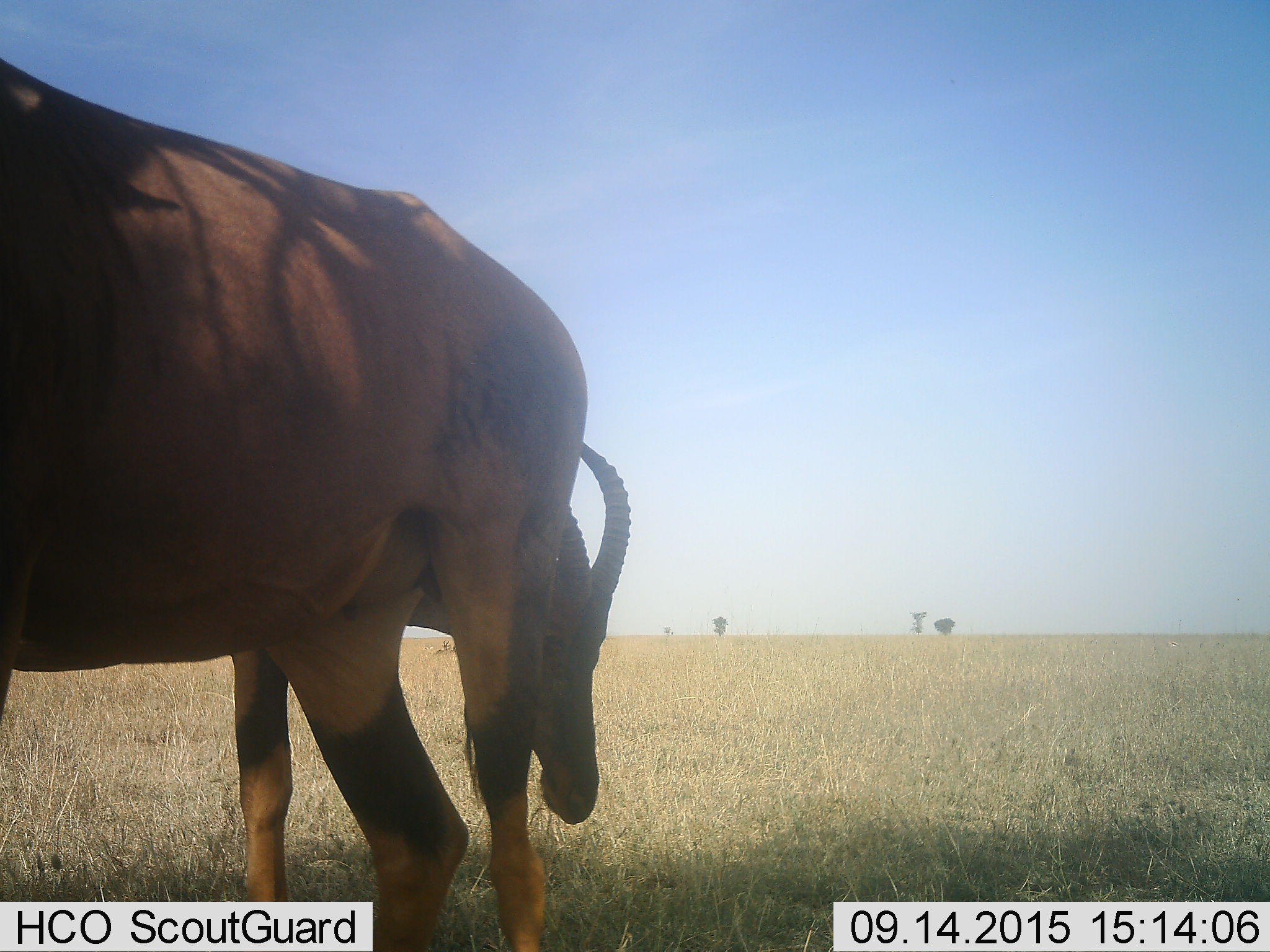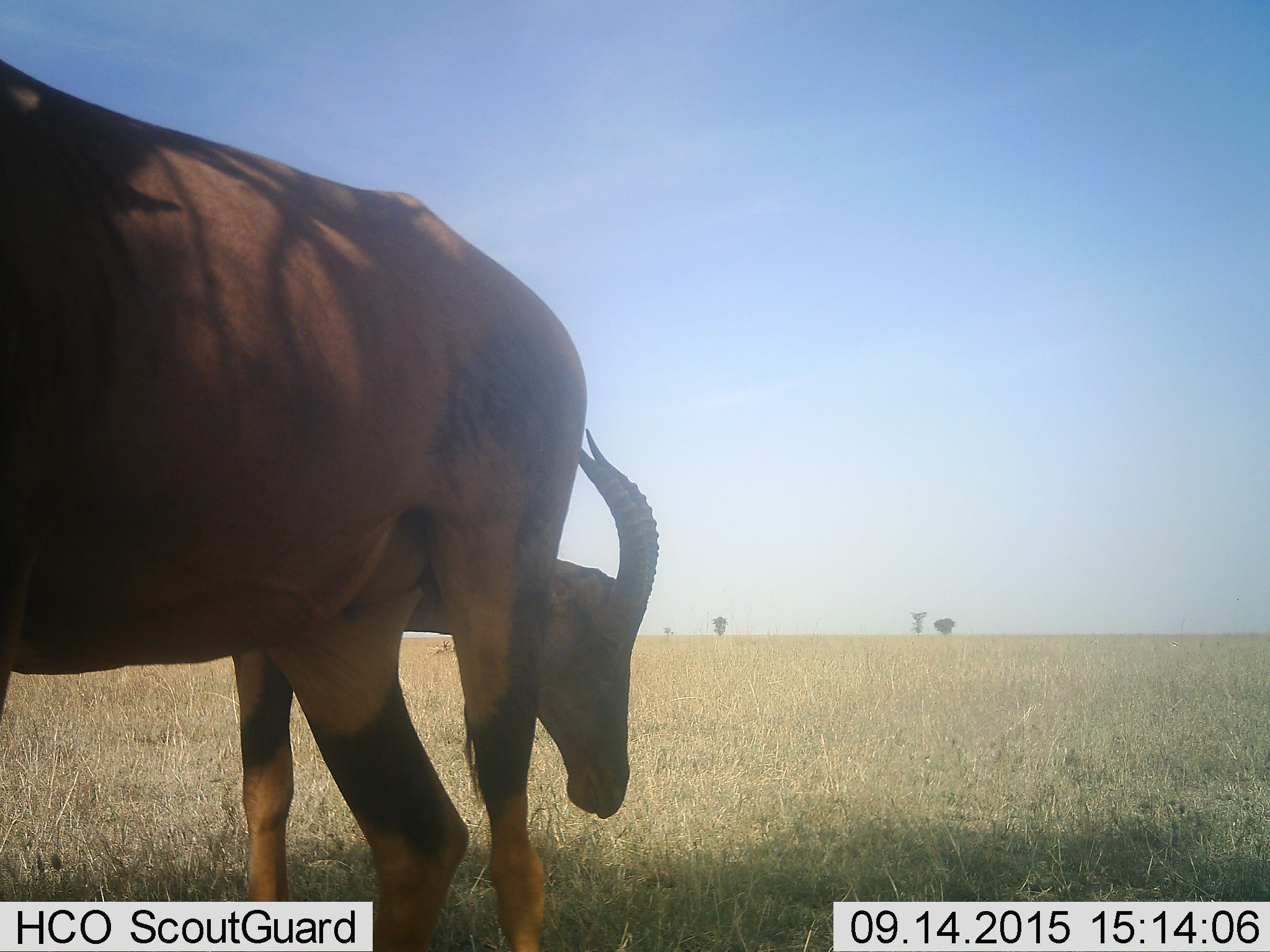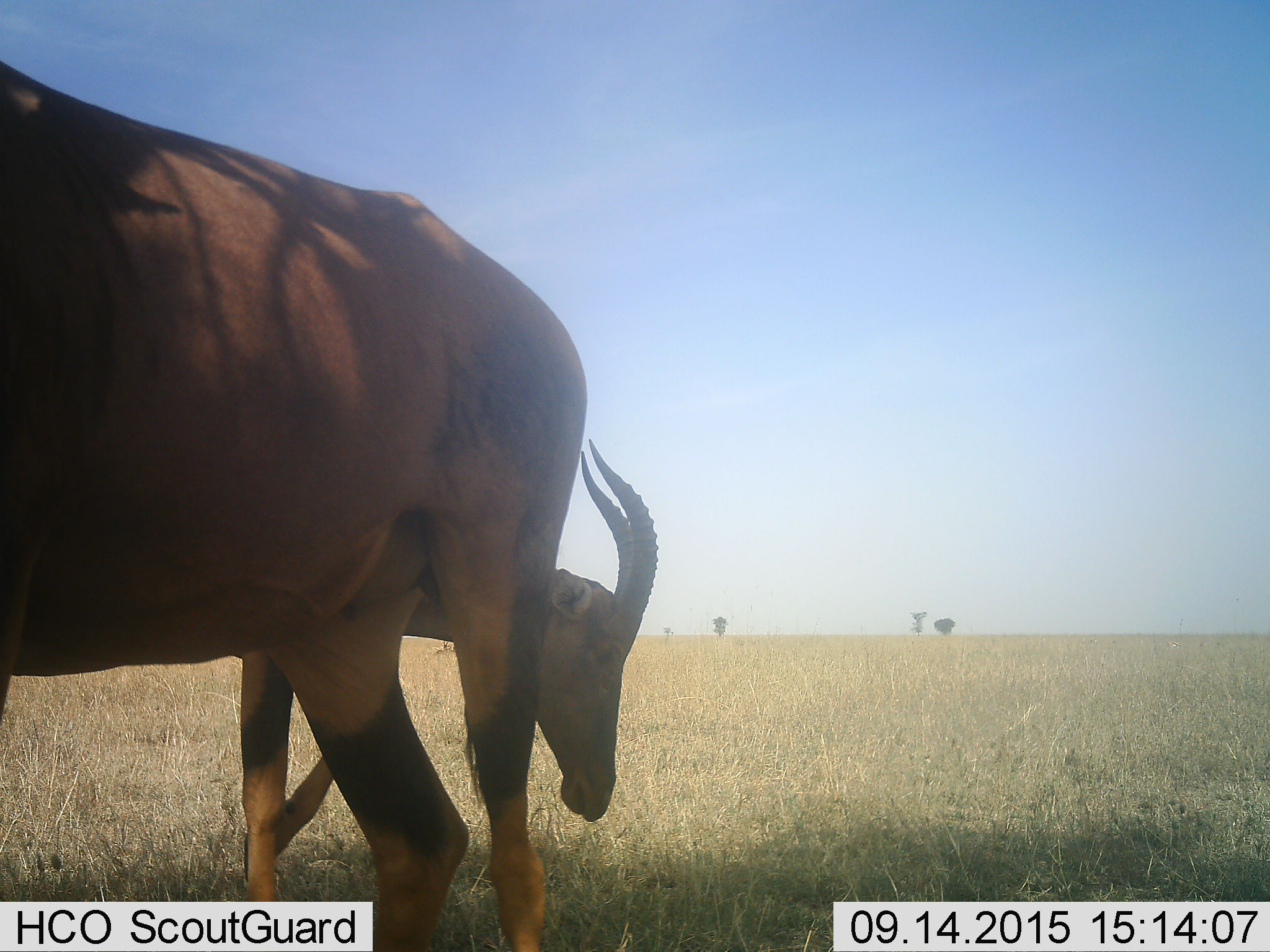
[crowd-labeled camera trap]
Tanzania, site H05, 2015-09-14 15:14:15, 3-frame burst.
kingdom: Animalia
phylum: Chordata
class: Mammalia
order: Artiodactyla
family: Bovidae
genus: Damaliscus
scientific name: Damaliscus lunatus jimela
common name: topi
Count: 2.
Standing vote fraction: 86%.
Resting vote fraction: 0%.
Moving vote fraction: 14%.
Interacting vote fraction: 29%.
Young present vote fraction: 14%.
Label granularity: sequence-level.